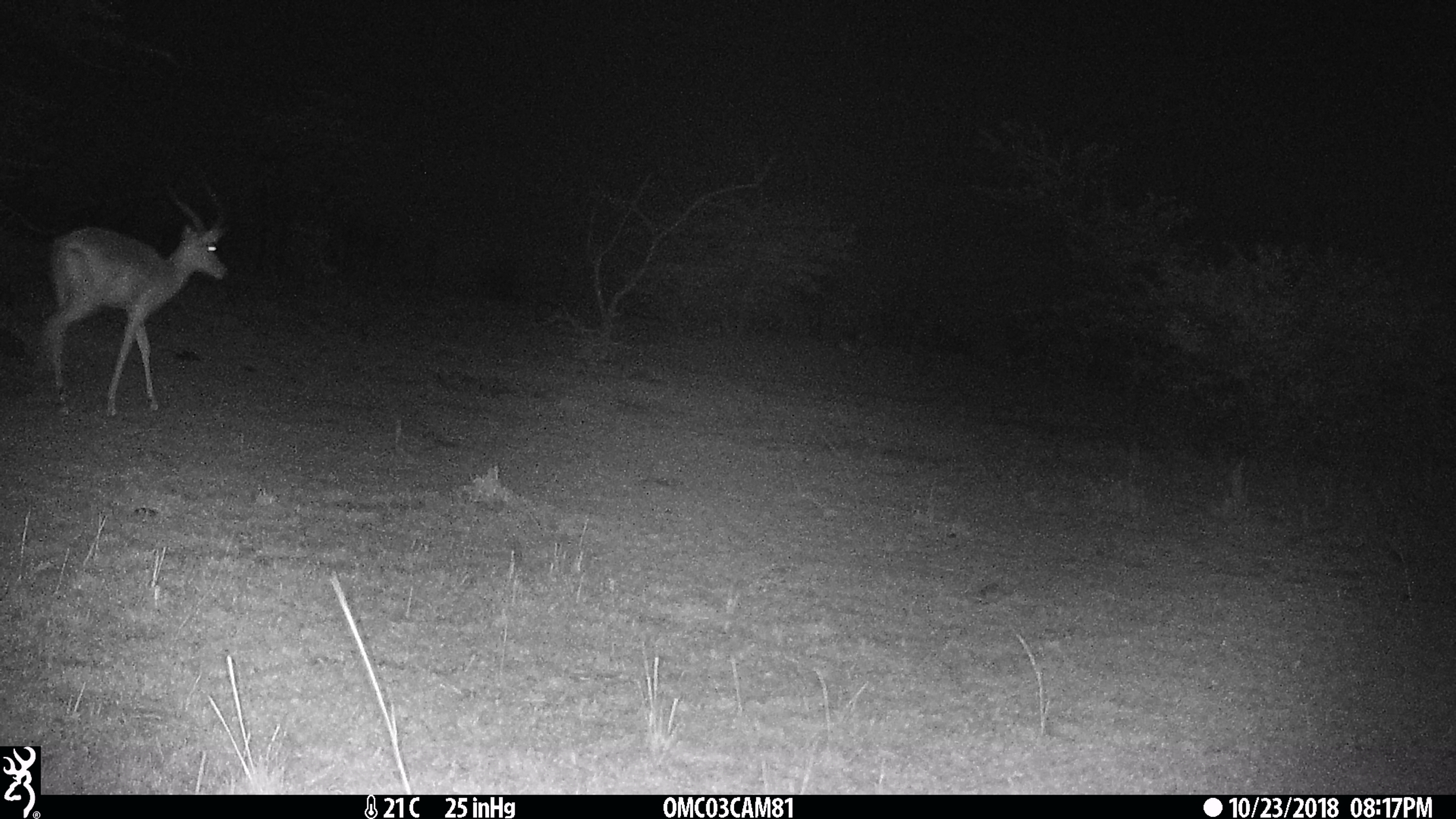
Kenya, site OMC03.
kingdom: Animalia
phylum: Chordata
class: Mammalia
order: Artiodactyla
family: Bovidae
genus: Aepyceros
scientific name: Aepyceros melampus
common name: impala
Impala (Aepyceros melampus).